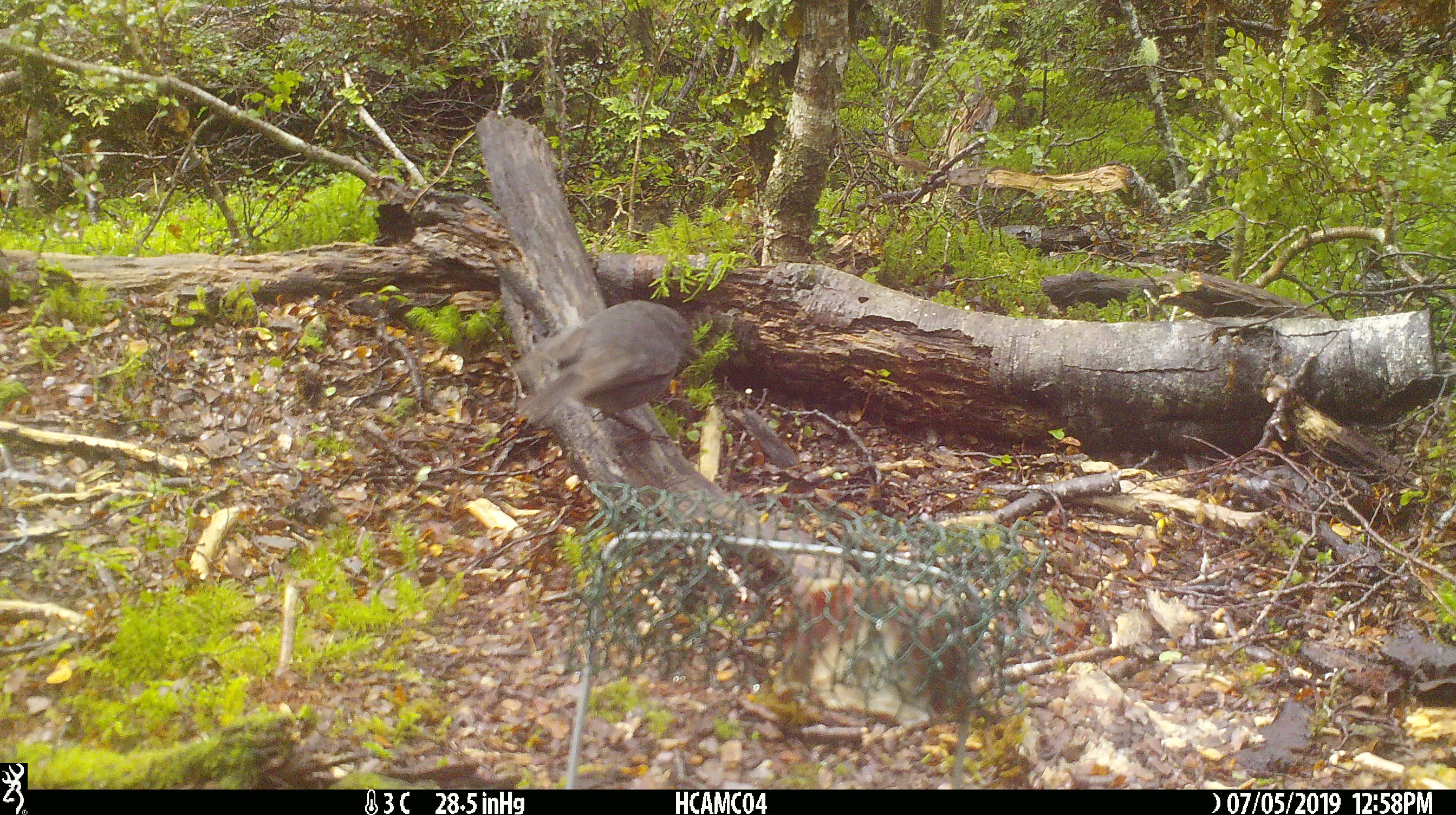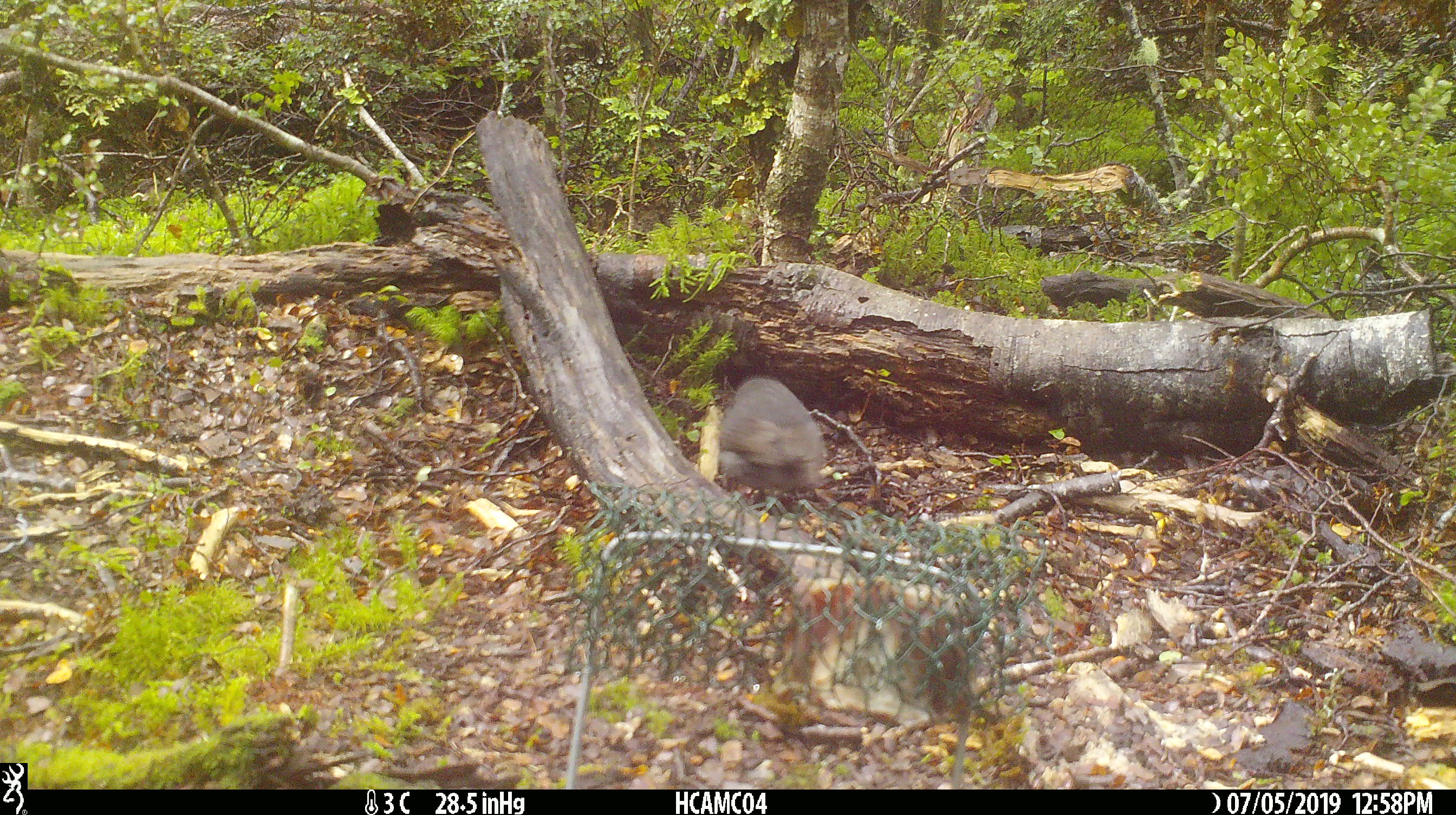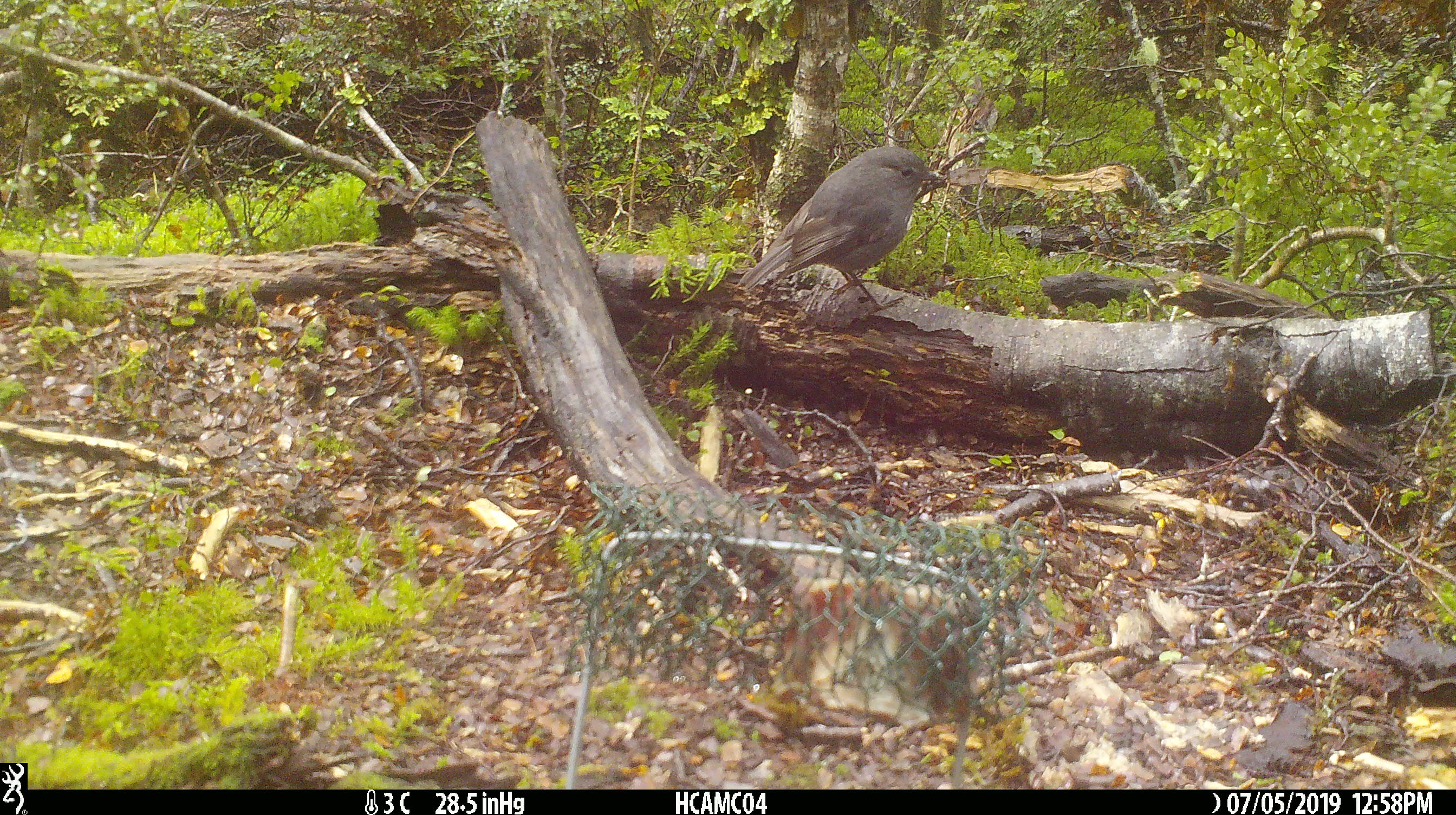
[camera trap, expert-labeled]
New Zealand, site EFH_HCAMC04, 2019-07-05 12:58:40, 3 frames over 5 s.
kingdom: Animalia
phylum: Chordata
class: Aves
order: Passeriformes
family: Petroicidae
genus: Petroica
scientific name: Petroica australis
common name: new zealand robin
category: robin